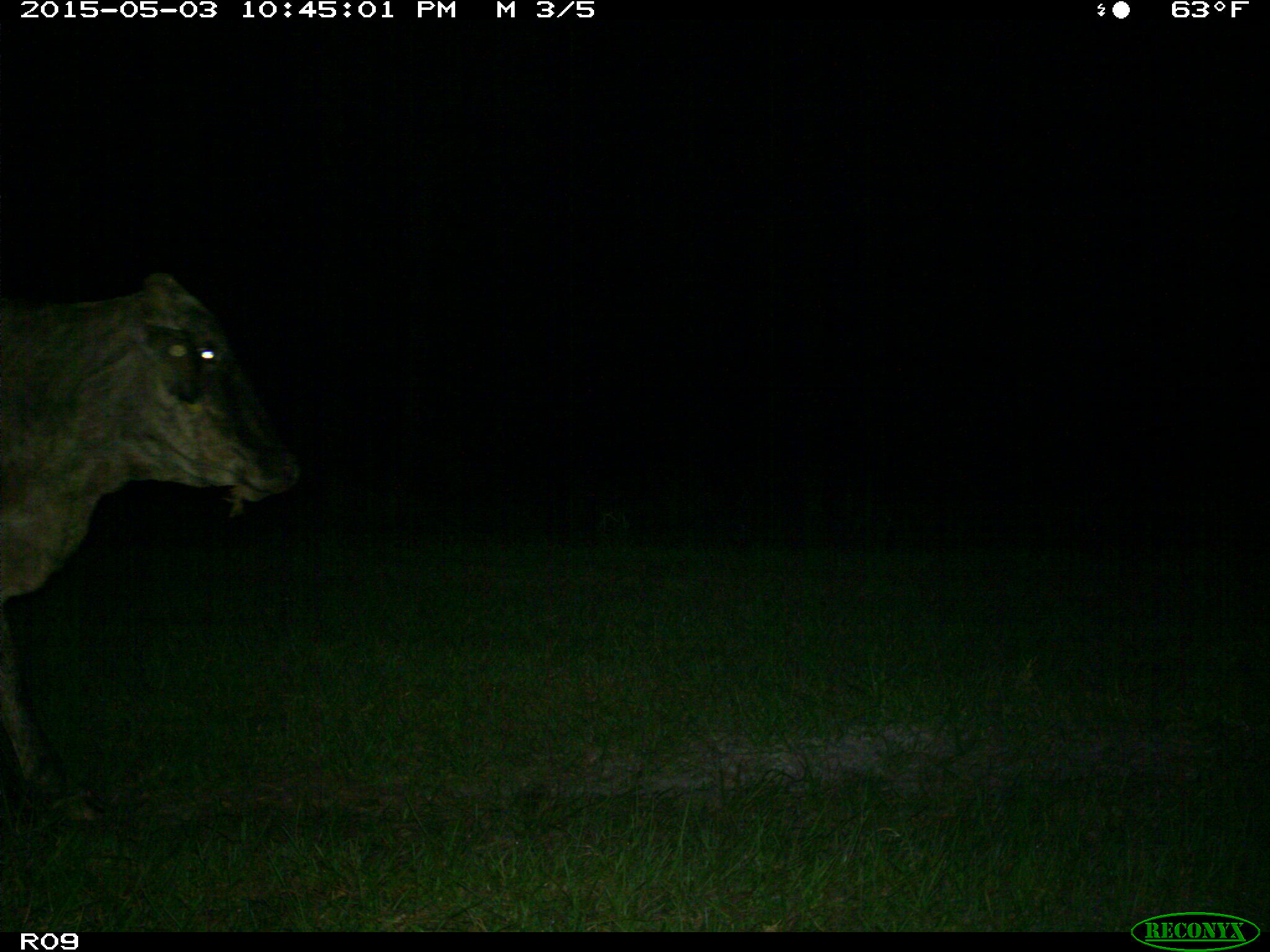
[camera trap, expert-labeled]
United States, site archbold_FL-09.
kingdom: Animalia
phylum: Chordata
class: Mammalia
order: Artiodactyla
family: Bovidae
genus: Bos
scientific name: Bos taurus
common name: domestic cow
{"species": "Bos taurus (domestic cow)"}